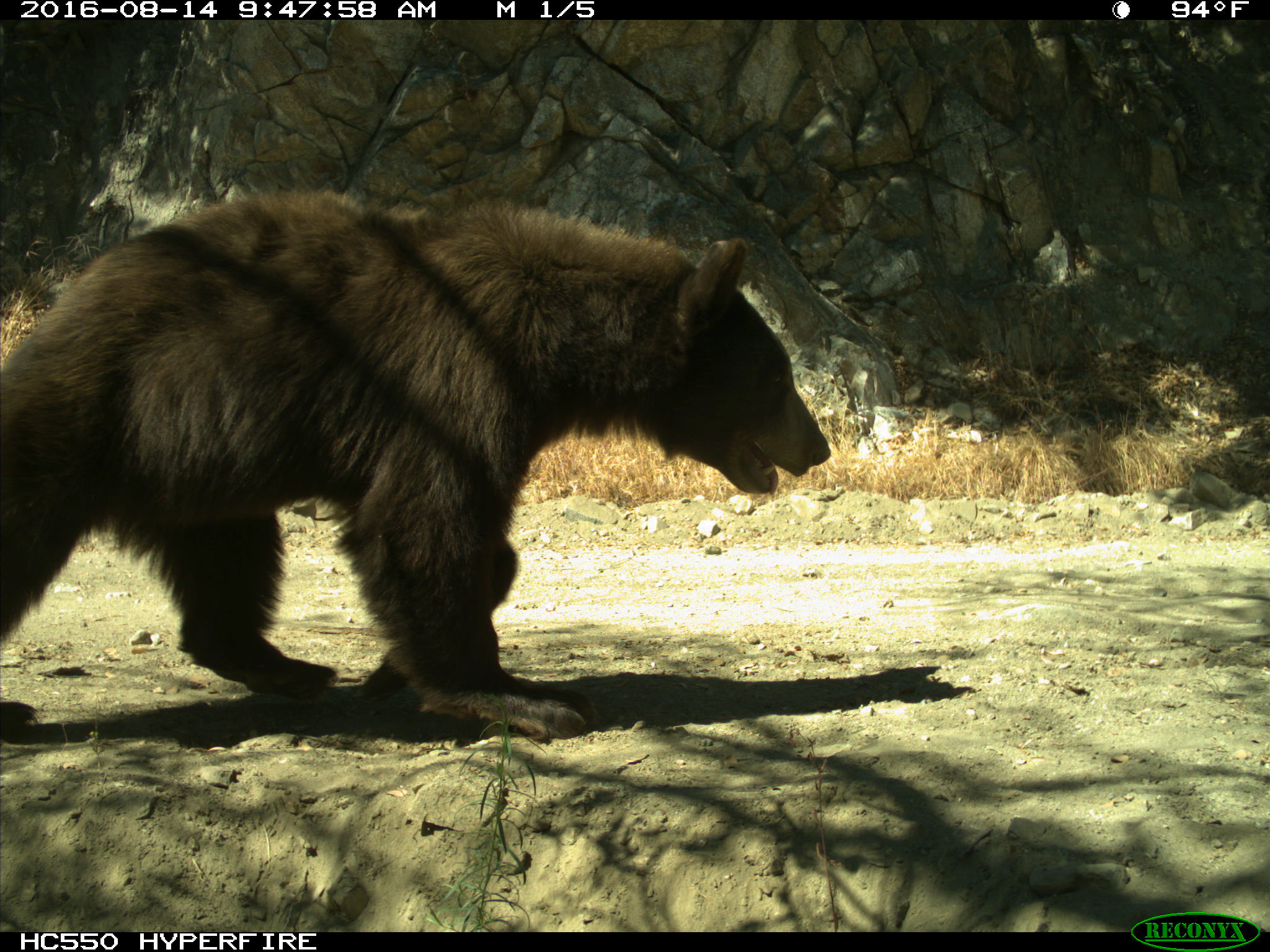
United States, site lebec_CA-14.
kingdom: Animalia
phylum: Chordata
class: Mammalia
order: Carnivora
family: Ursidae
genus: Ursus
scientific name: Ursus americanus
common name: american black bear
Ursus americanus (american black bear).